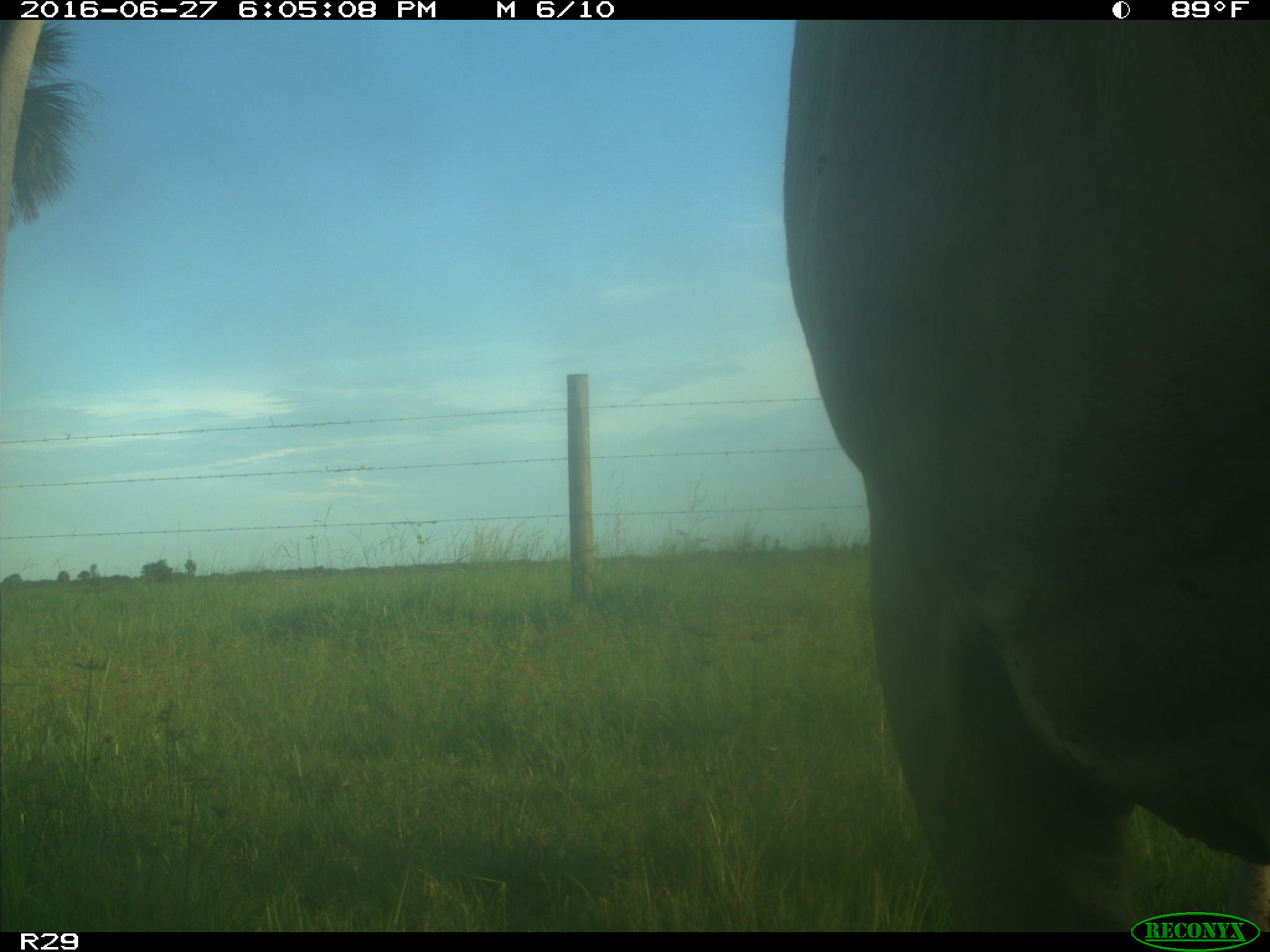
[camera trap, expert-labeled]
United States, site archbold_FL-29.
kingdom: Animalia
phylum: Chordata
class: Mammalia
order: Artiodactyla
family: Bovidae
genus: Bos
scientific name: Bos taurus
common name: domestic cow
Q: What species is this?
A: Bos taurus (domestic cow).